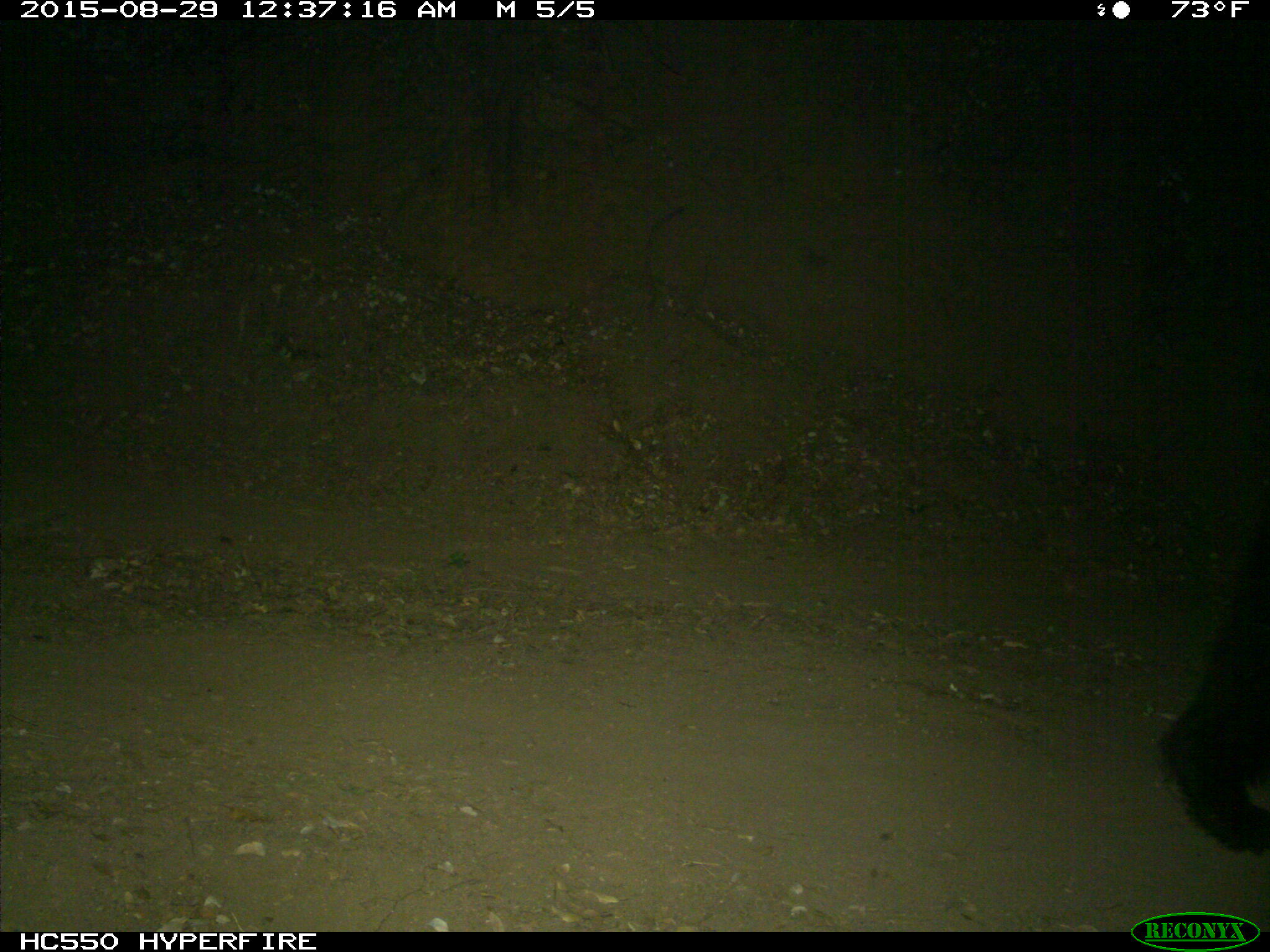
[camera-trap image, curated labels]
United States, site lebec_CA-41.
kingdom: Animalia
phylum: Chordata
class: Mammalia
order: Carnivora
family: Ursidae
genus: Ursus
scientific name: Ursus americanus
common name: american black bear